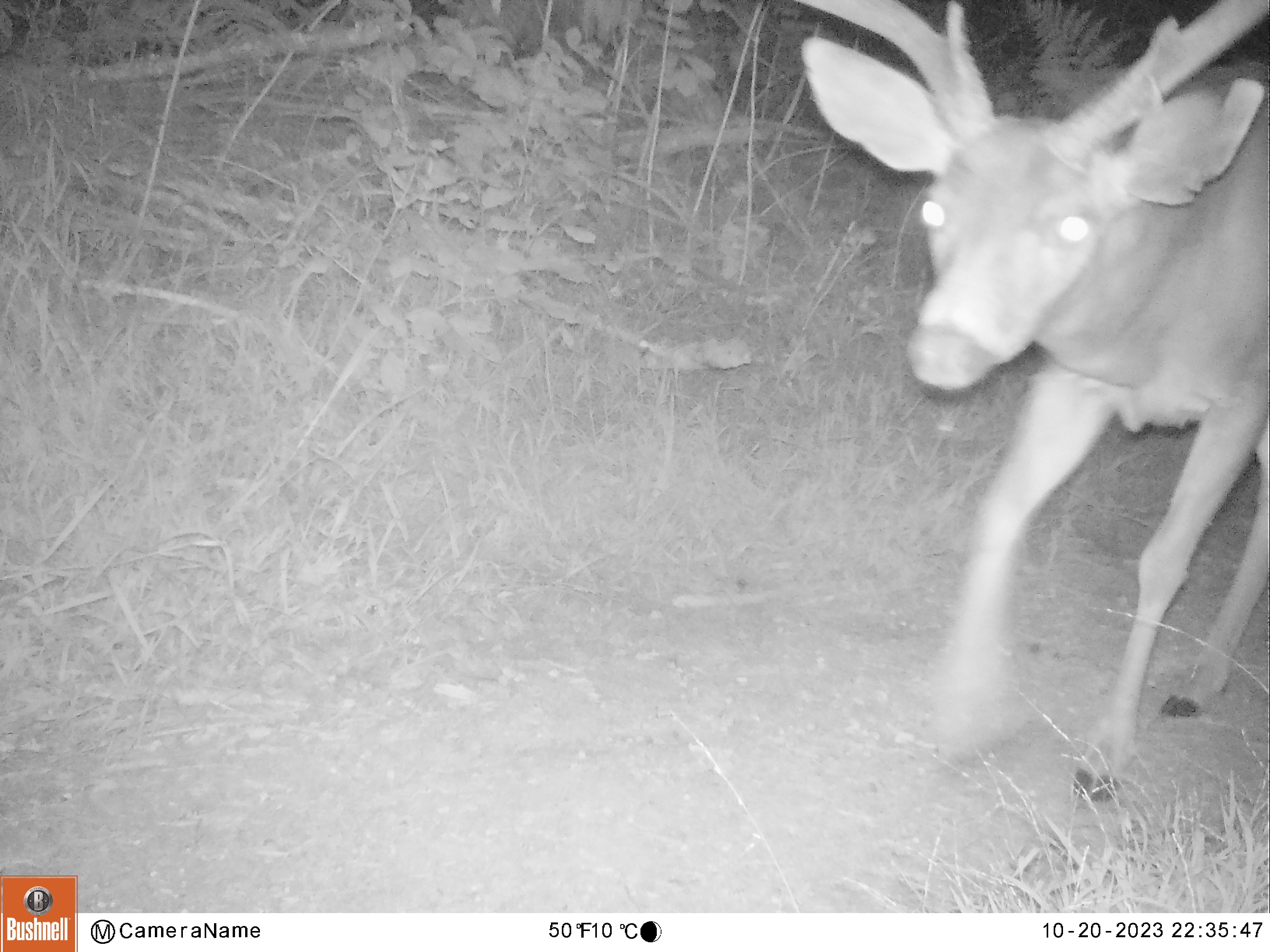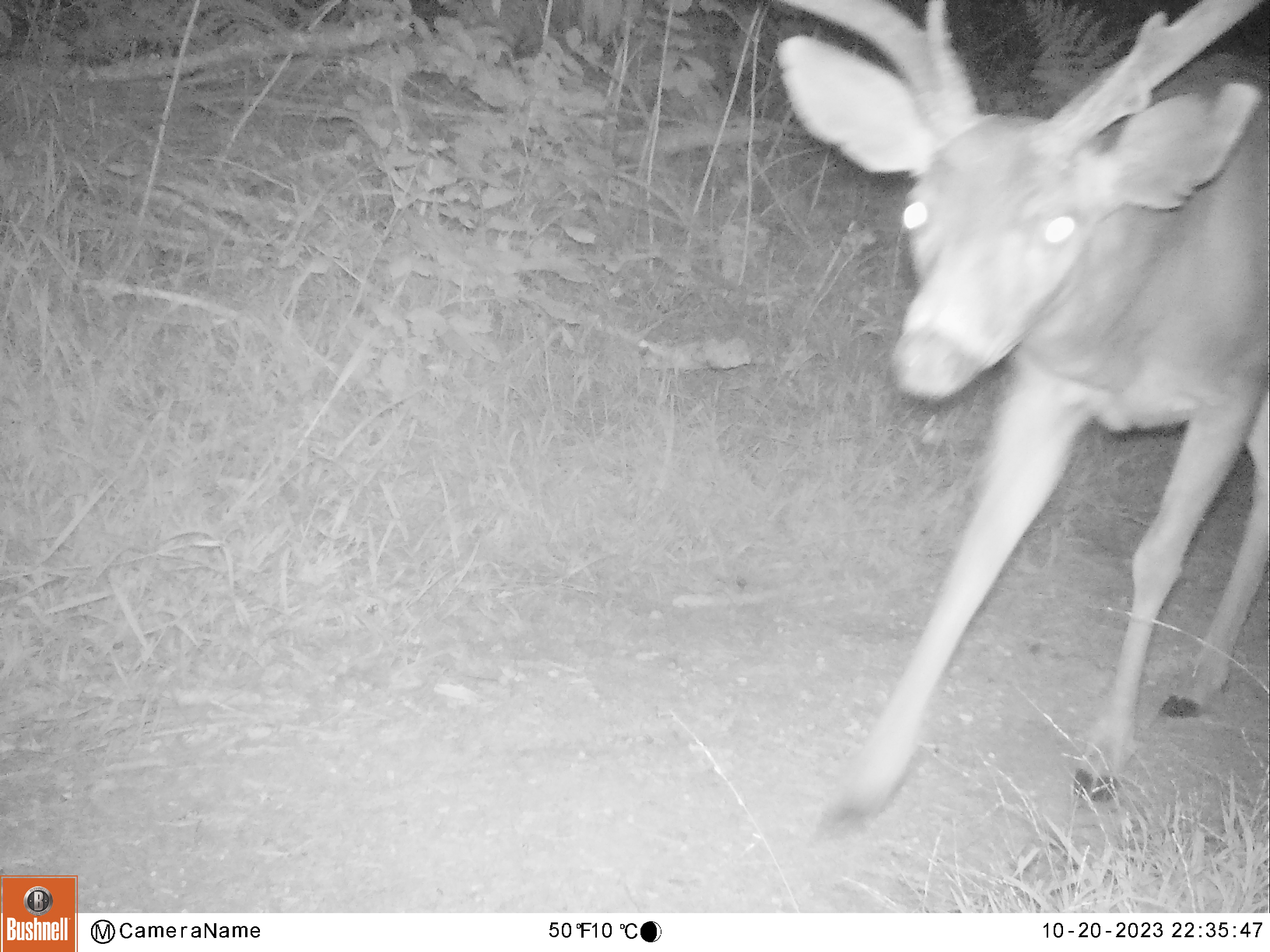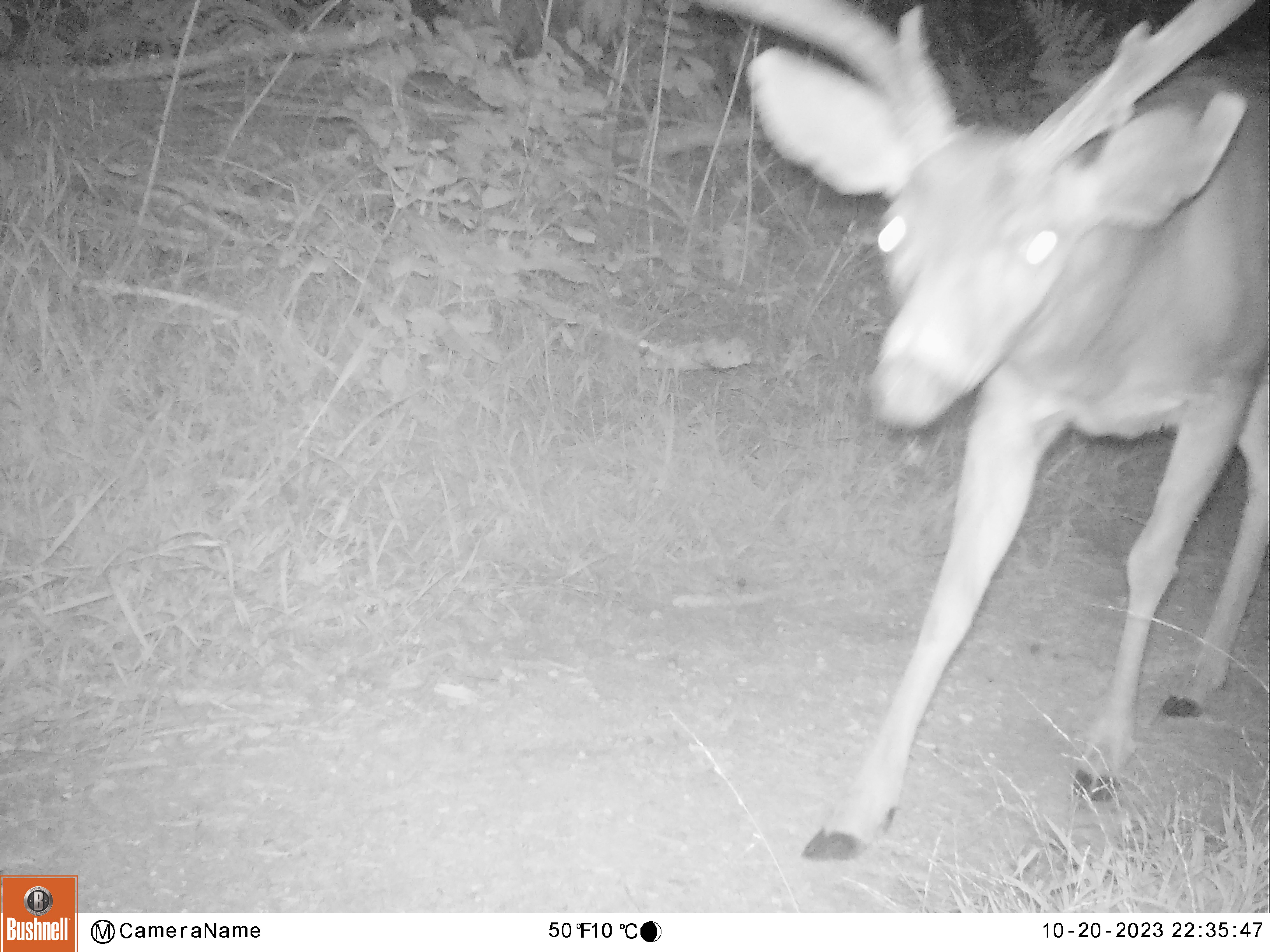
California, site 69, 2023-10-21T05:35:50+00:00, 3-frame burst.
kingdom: Animalia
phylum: Chordata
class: Mammalia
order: Artiodactyla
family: Cervidae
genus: Odocoileus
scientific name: Odocoileus hemionus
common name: mule deer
Mule deer (Odocoileus hemionus).